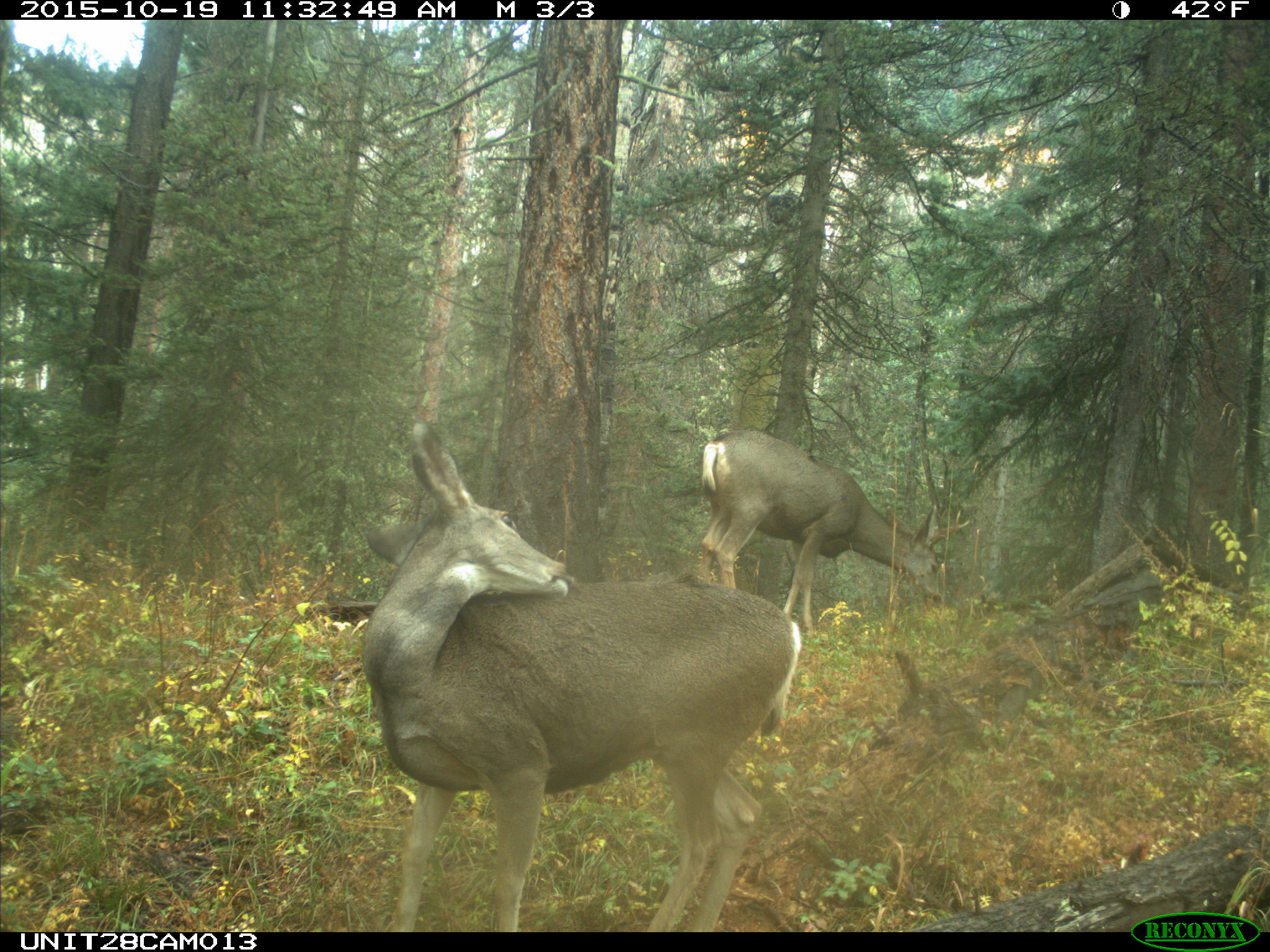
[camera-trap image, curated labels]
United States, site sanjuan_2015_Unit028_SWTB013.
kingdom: Animalia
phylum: Chordata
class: Mammalia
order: Artiodactyla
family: Cervidae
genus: Odocoileus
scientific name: Odocoileus hemionus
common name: mule deer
Odocoileus hemionus (mule deer).